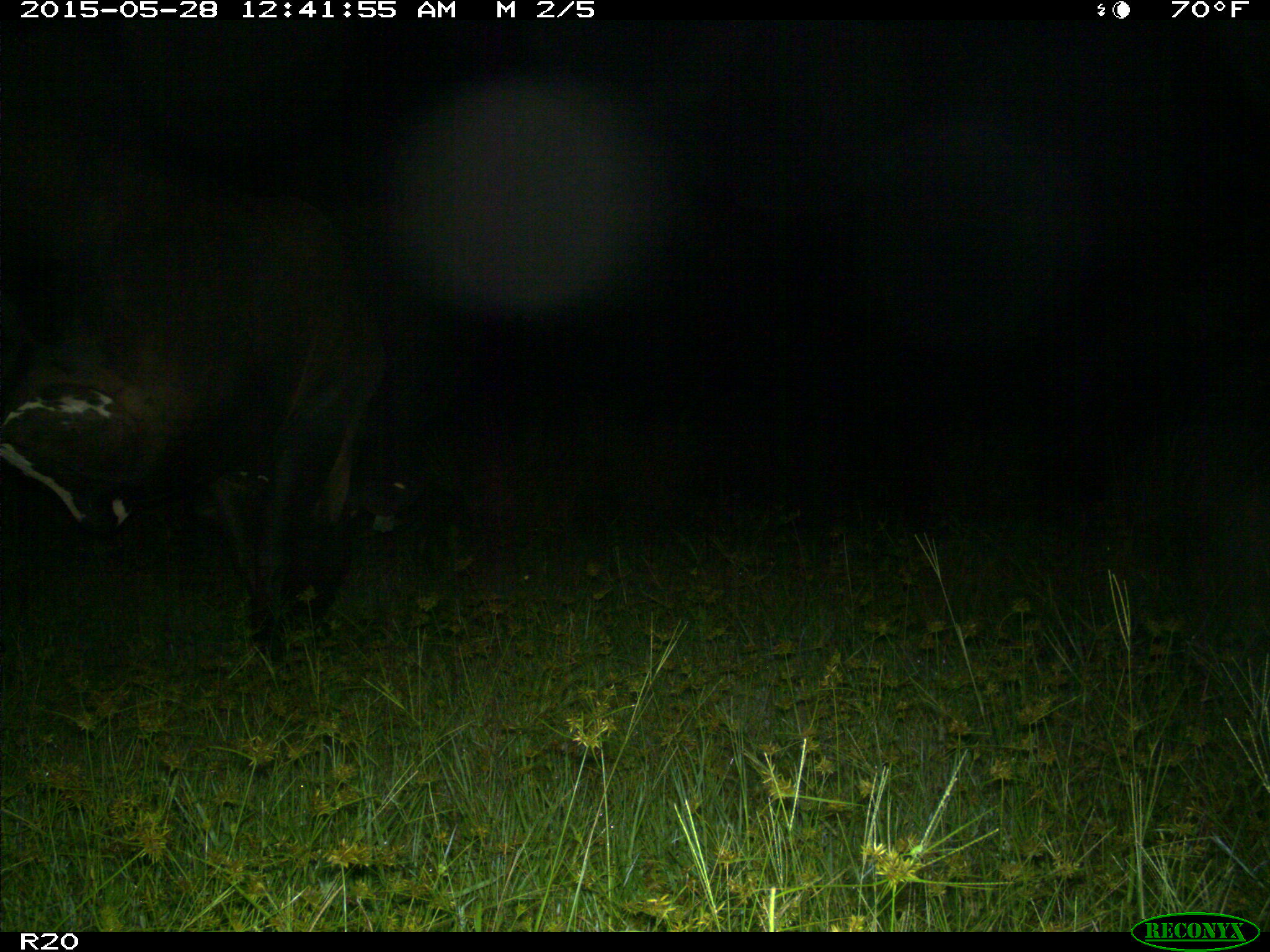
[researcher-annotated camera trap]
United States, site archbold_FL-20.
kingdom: Animalia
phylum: Chordata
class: Mammalia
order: Artiodactyla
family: Bovidae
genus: Bos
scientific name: Bos taurus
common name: domestic cow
Bos taurus (domestic cow).